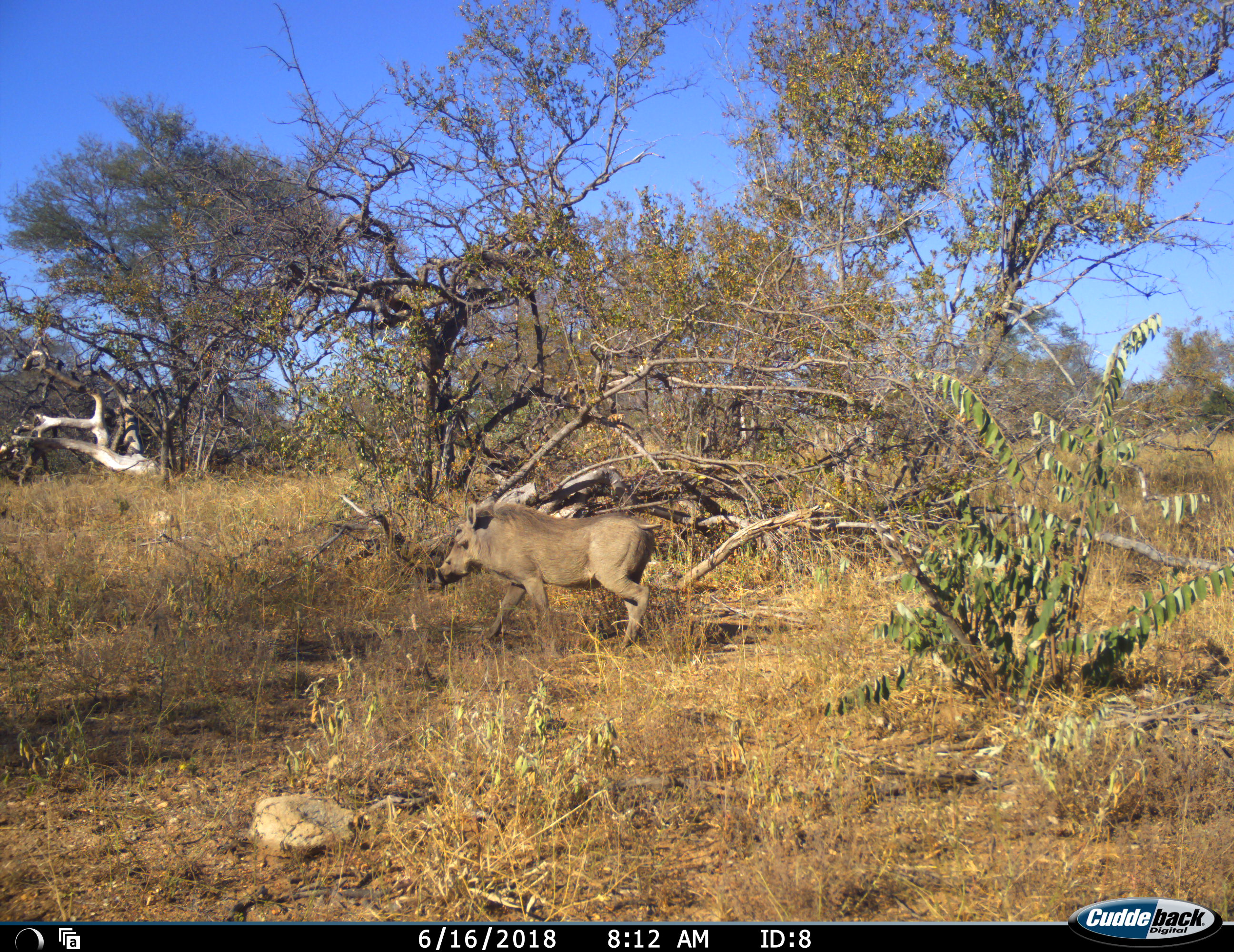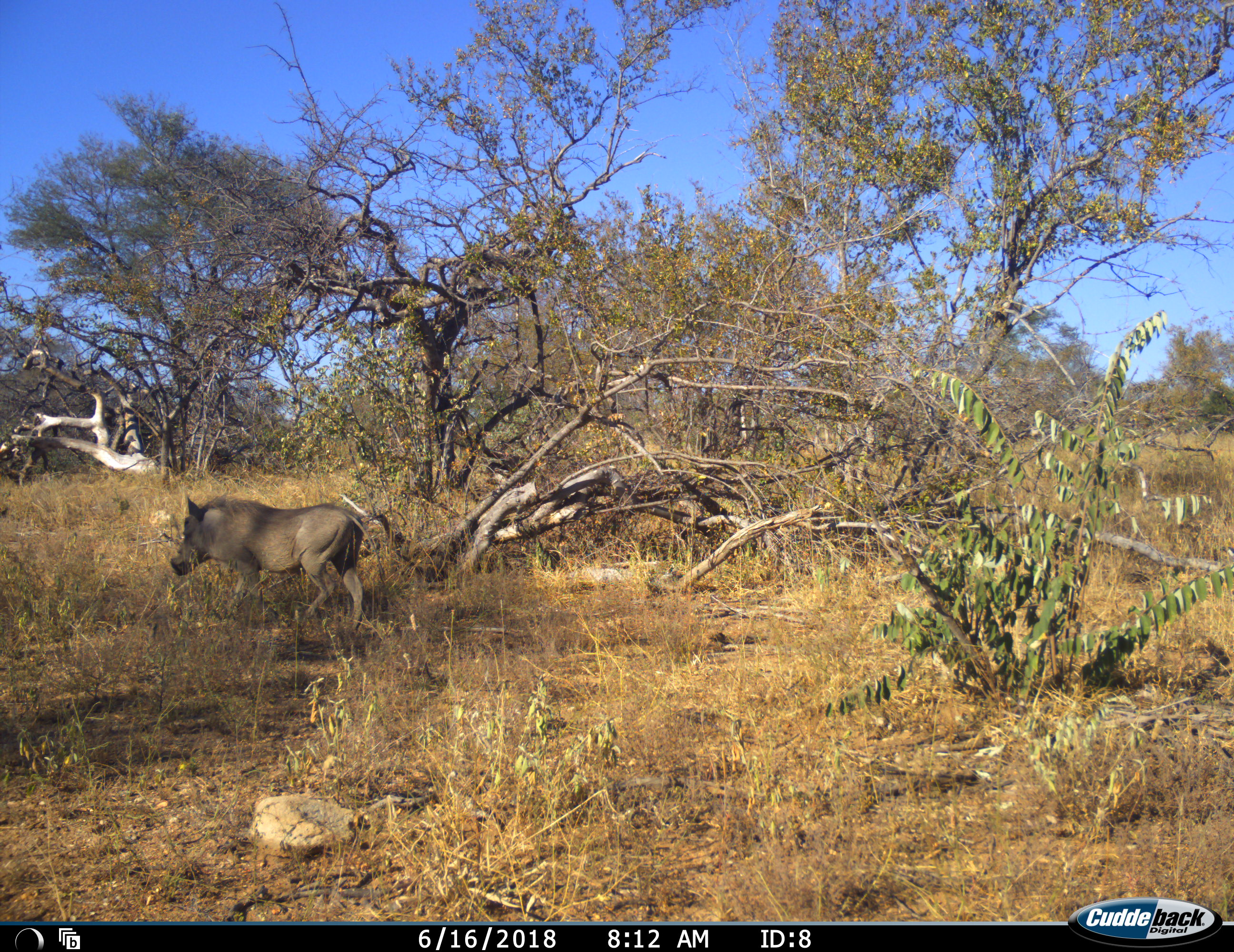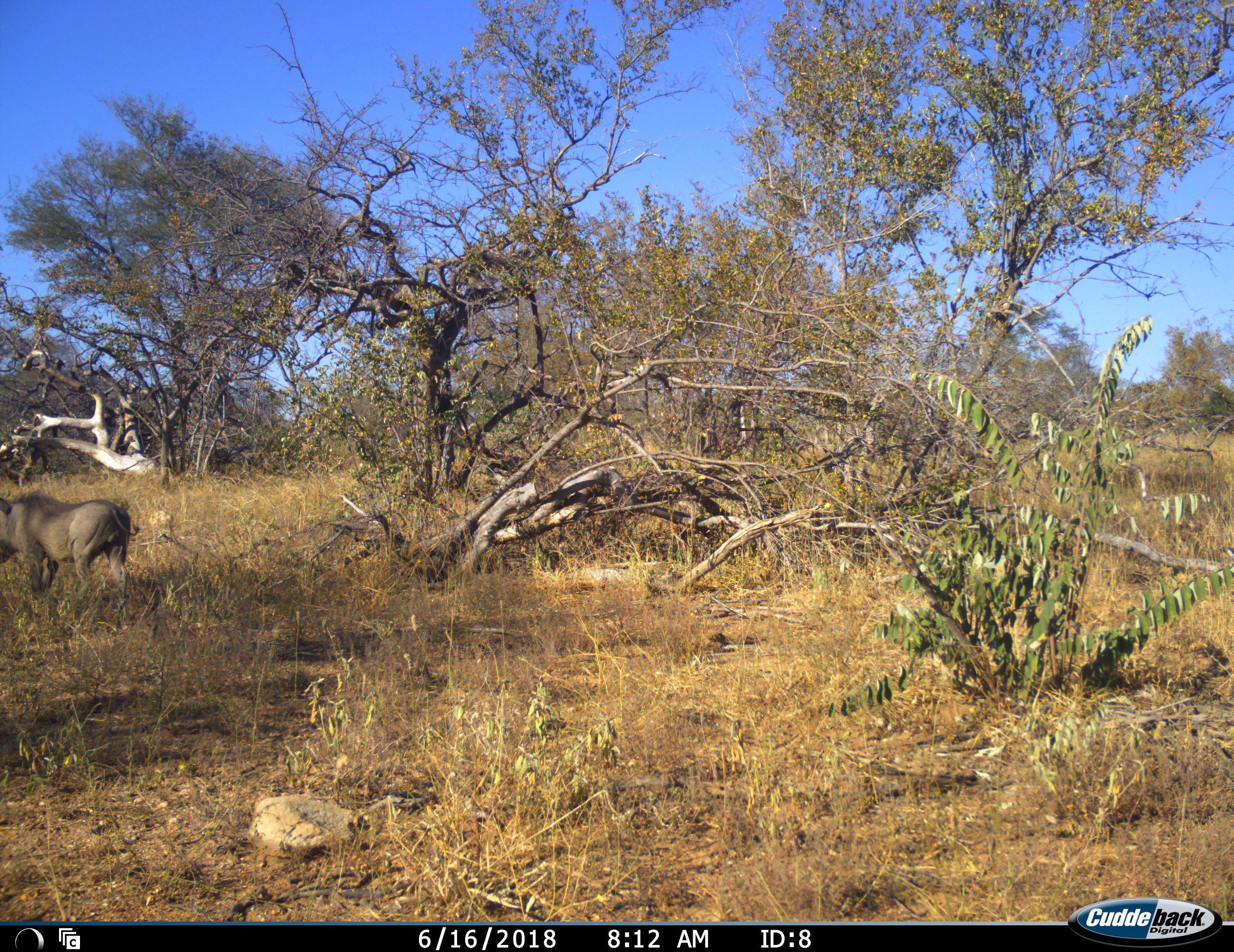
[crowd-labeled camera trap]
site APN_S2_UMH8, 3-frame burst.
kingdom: Animalia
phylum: Chordata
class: Mammalia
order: Artiodactyla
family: Suidae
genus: Phacochoerus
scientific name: Phacochoerus africanus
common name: warthog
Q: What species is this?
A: Warthog (Phacochoerus africanus).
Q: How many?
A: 1.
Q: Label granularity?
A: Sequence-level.